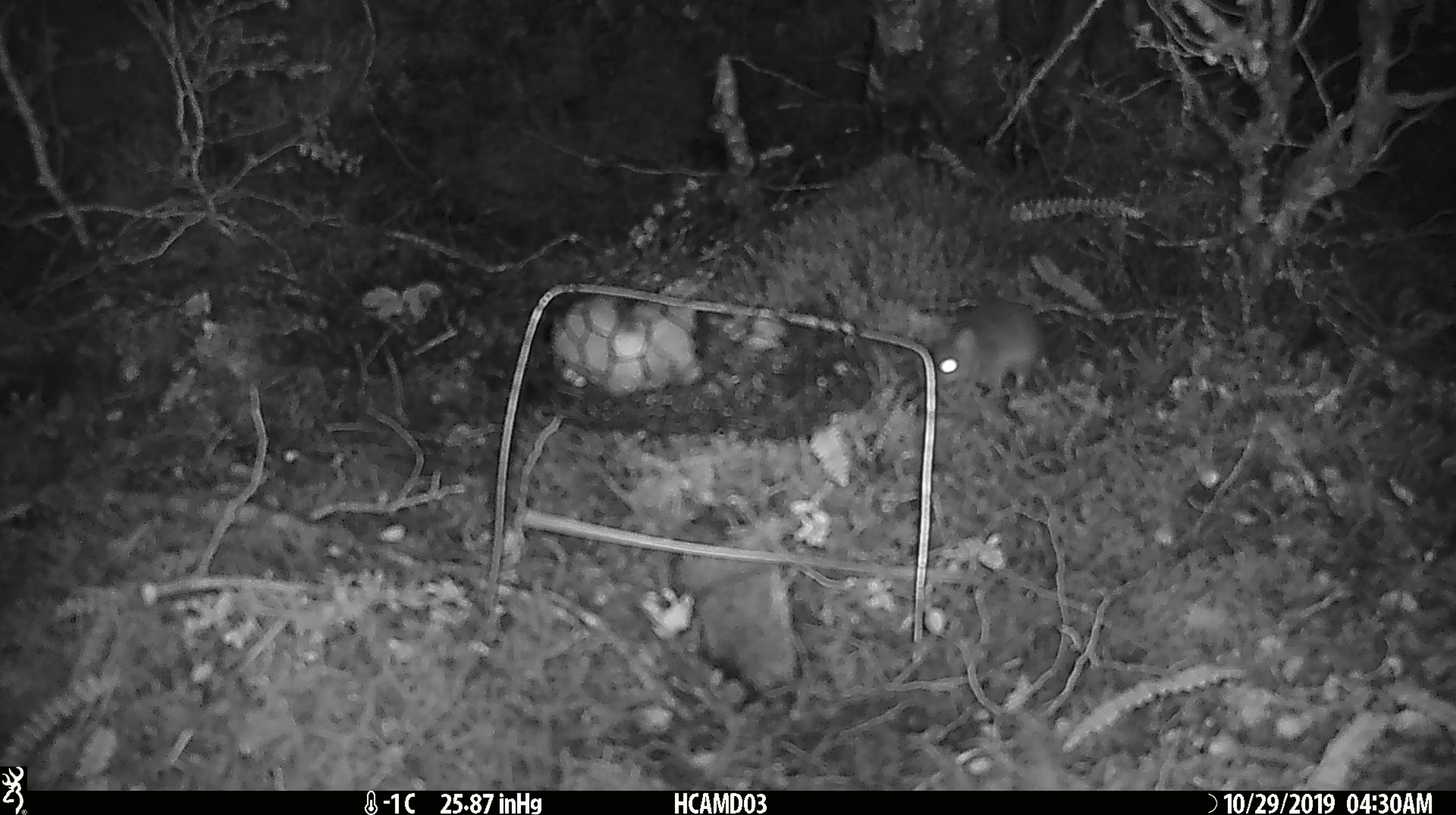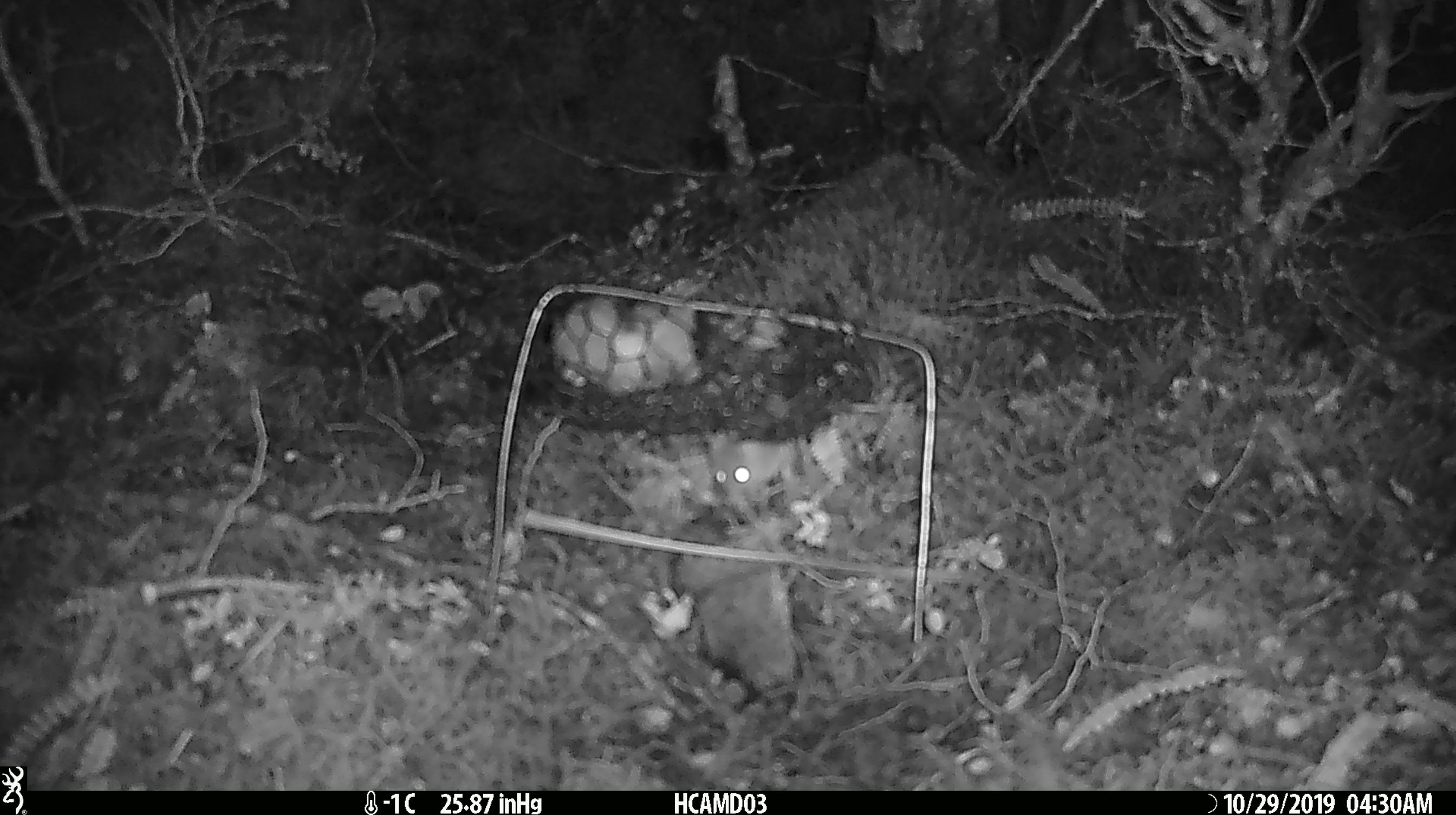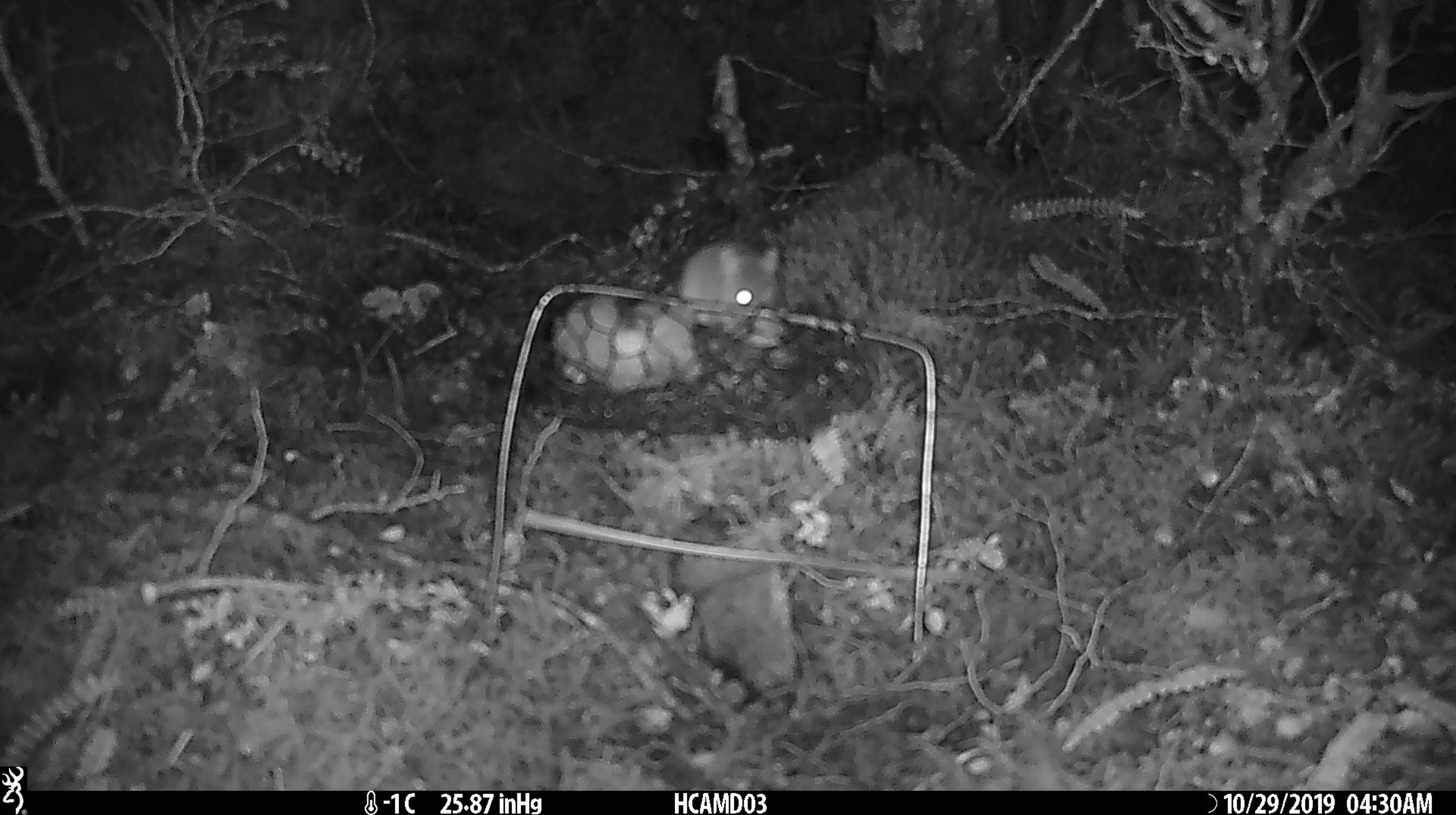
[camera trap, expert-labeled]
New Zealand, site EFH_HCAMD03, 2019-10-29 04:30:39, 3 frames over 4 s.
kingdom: Animalia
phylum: Chordata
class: Mammalia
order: Rodentia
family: Muridae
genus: Mus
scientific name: Mus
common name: mouse